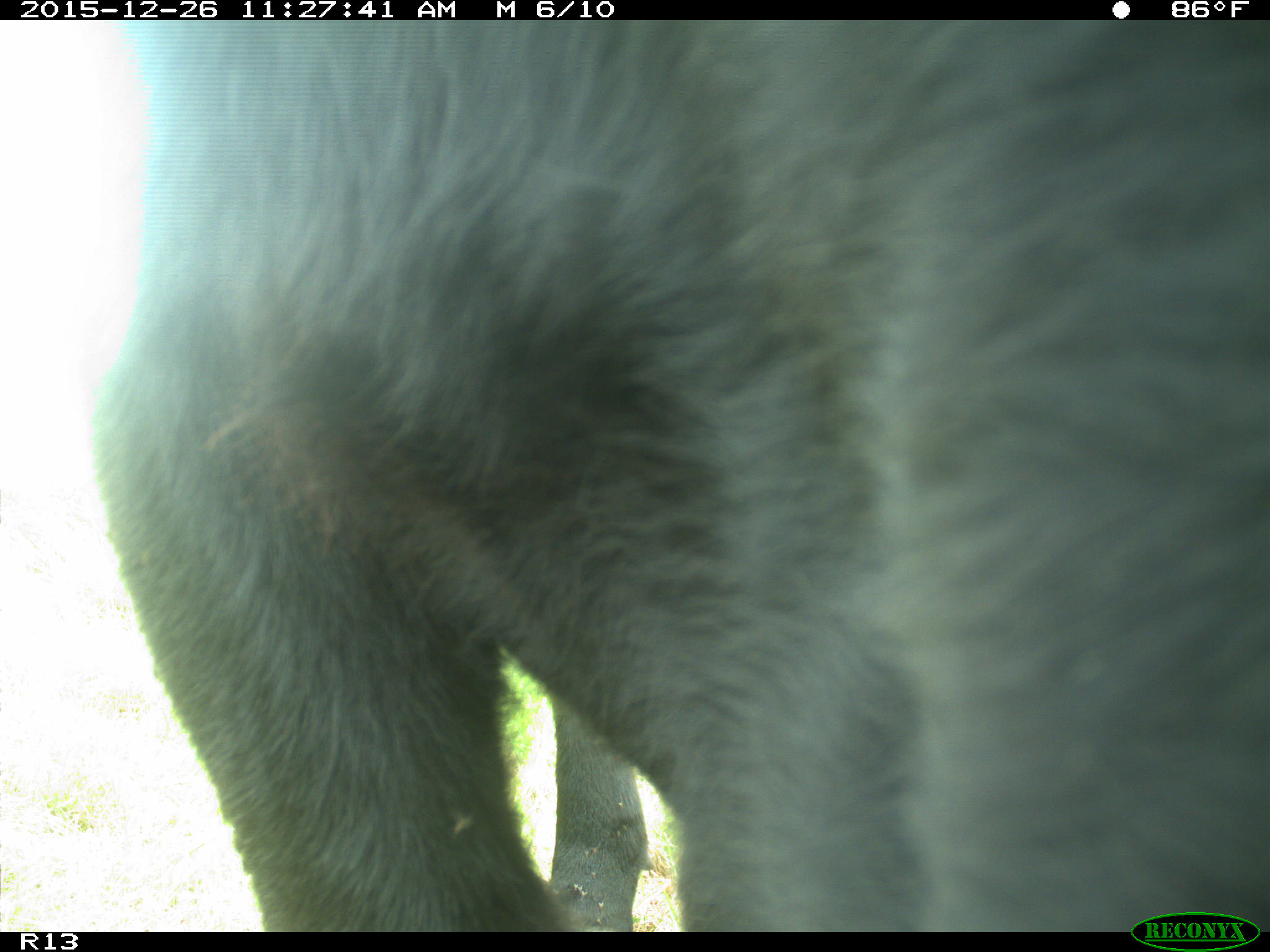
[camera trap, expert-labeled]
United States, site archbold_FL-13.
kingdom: Animalia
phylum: Chordata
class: Mammalia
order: Artiodactyla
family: Bovidae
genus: Bos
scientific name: Bos taurus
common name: domestic cow